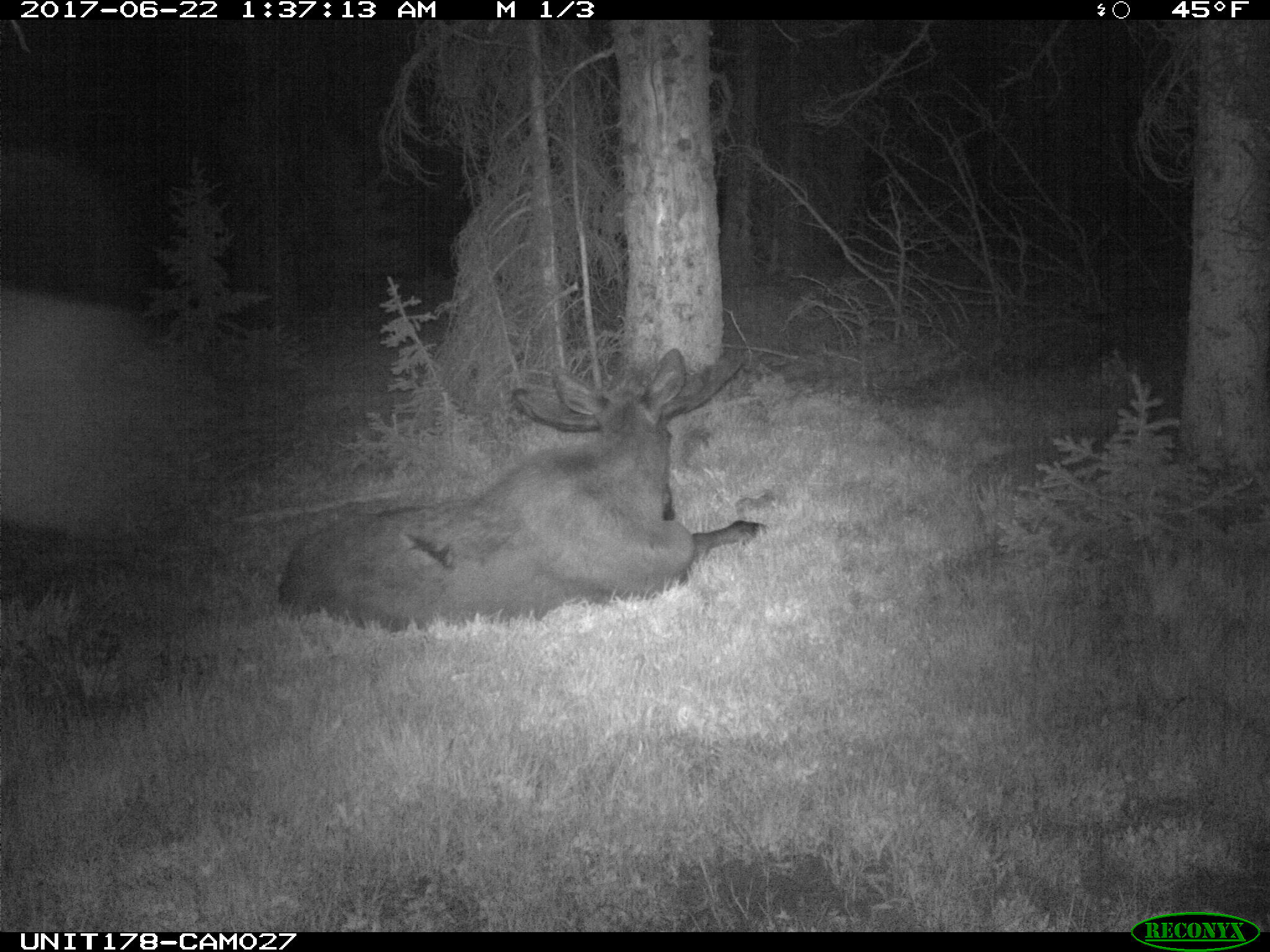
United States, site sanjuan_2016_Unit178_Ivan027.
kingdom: Animalia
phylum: Chordata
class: Mammalia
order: Artiodactyla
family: Cervidae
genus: Alces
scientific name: Alces alces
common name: moose